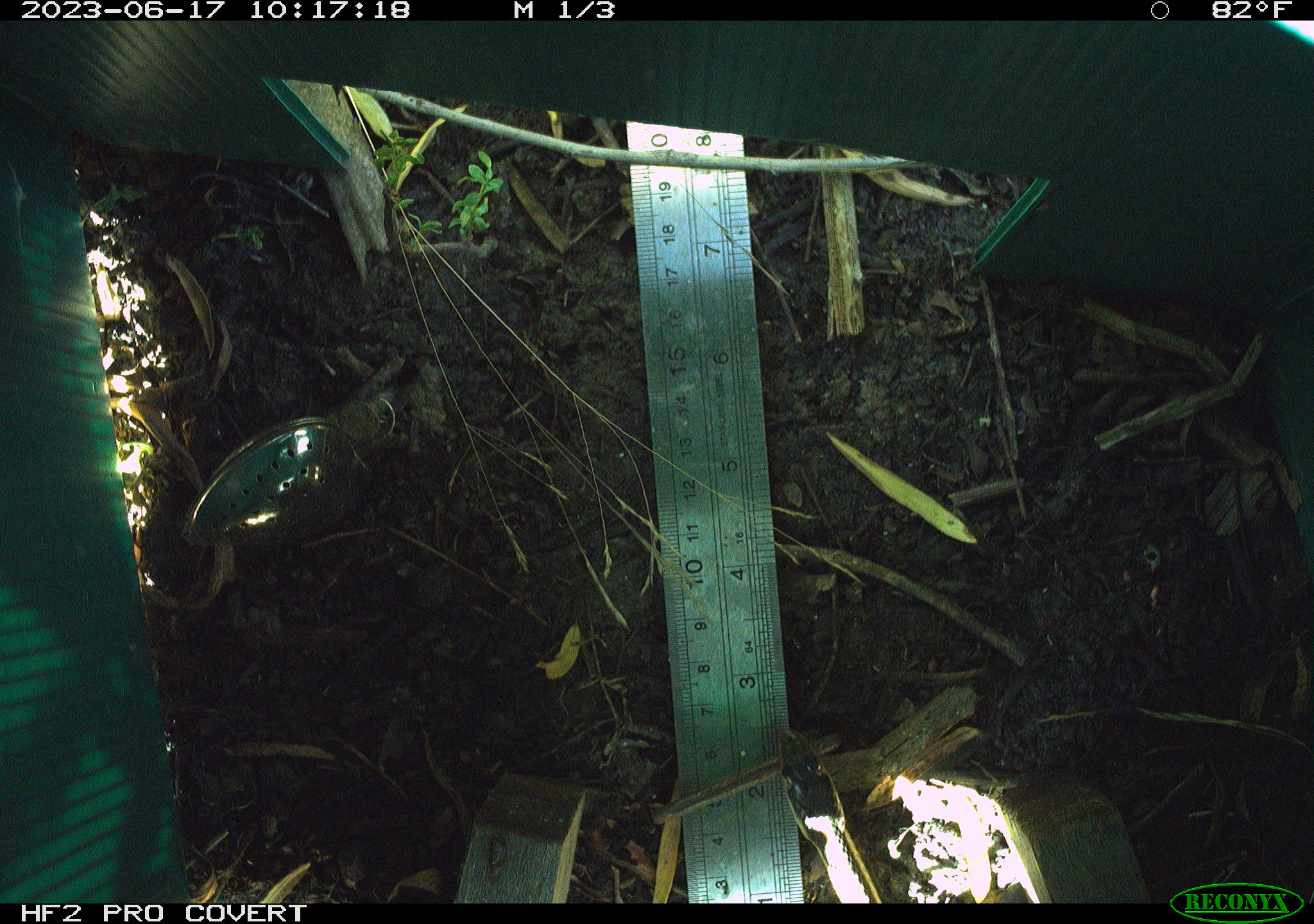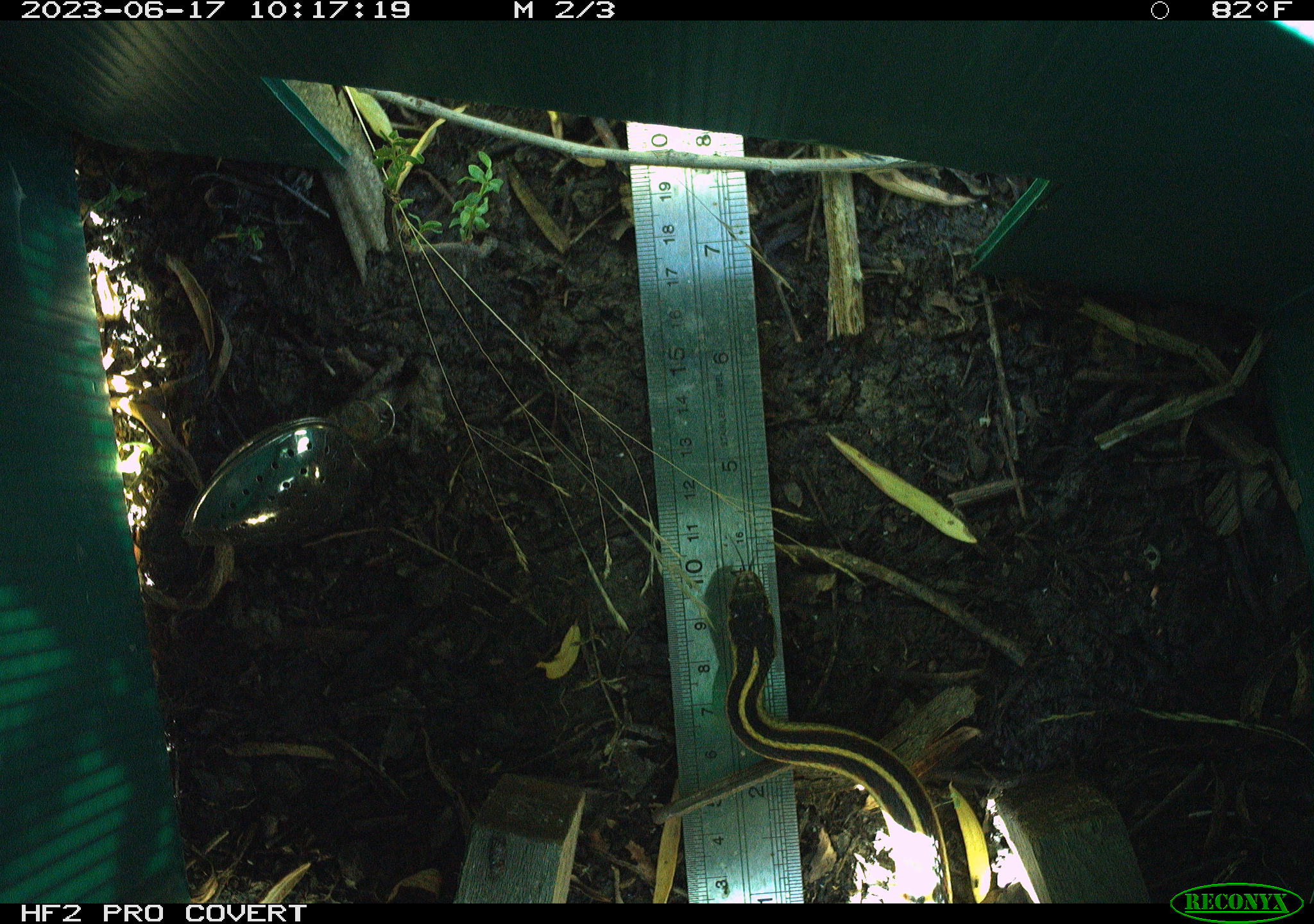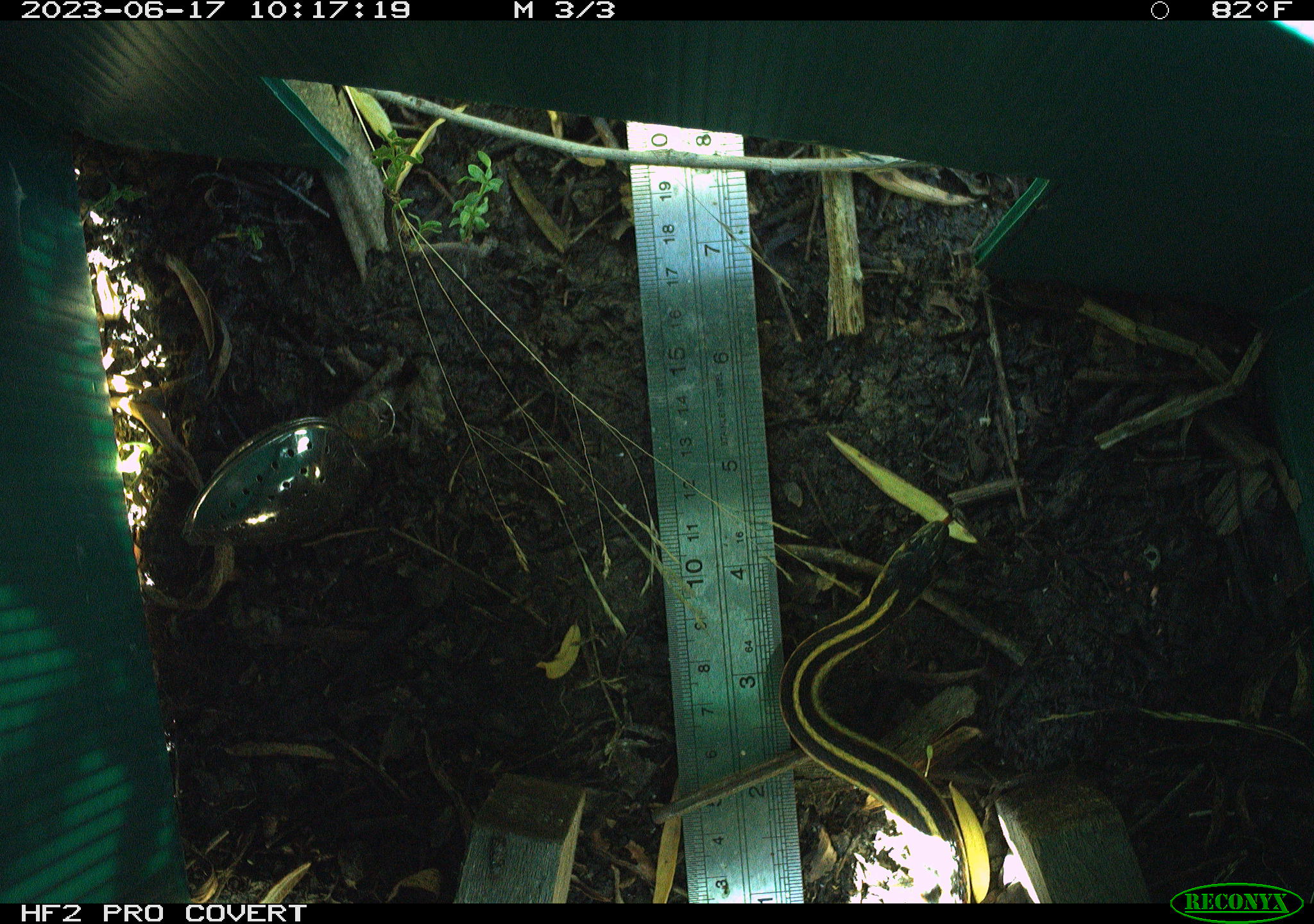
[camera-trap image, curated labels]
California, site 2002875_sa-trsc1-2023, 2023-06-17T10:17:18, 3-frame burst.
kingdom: Animalia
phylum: Chordata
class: Reptilia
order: Squamata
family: Colubridae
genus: Thamnophis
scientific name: Thamnophis sirtalis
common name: common gartersnake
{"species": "common gartersnake (Thamnophis sirtalis)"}